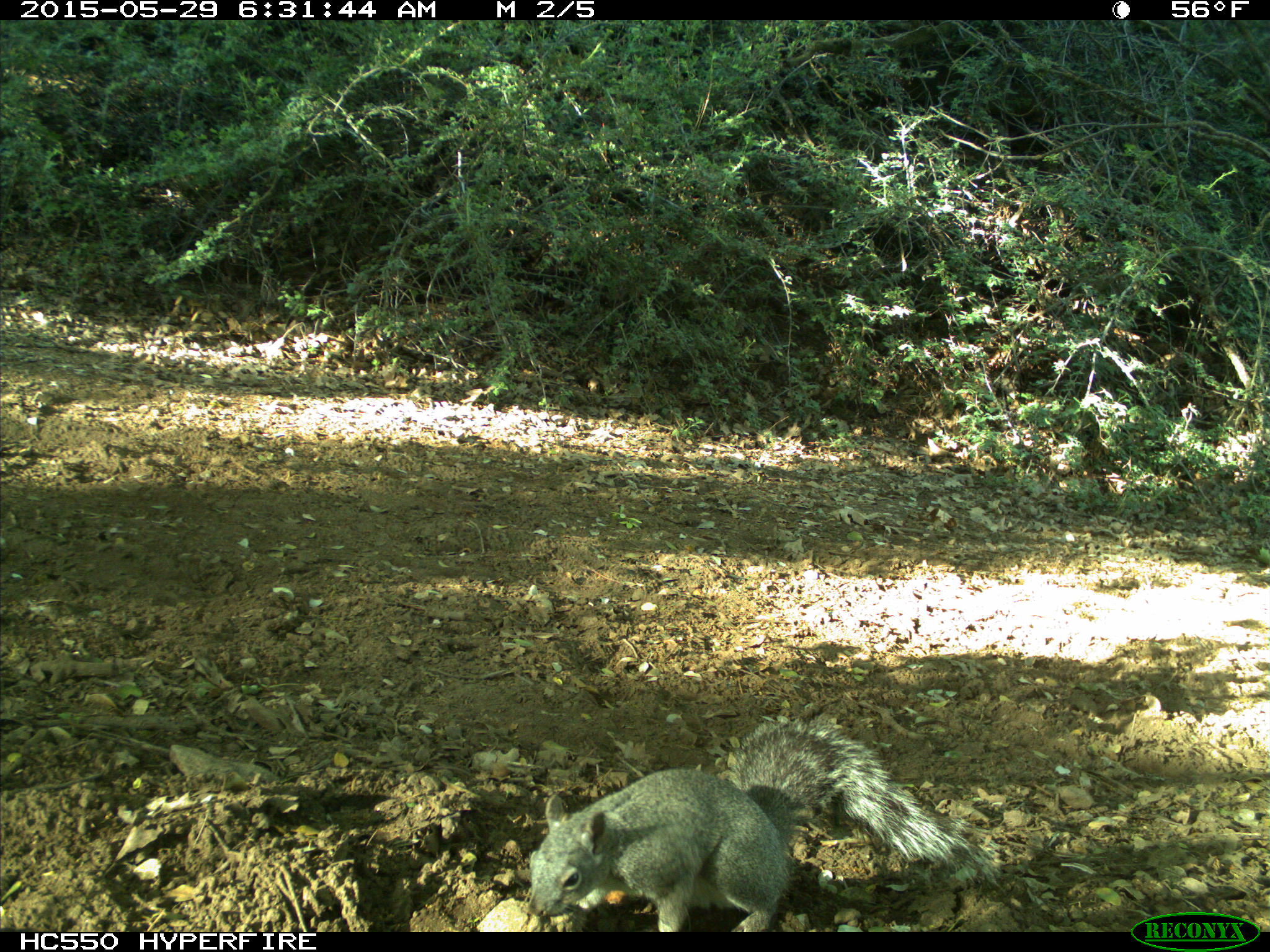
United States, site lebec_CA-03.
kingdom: Animalia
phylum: Chordata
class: Mammalia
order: Rodentia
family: Sciuridae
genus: Sciurus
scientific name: Sciurus carolinensis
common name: eastern gray squirrel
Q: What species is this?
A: Sciurus carolinensis (eastern gray squirrel).